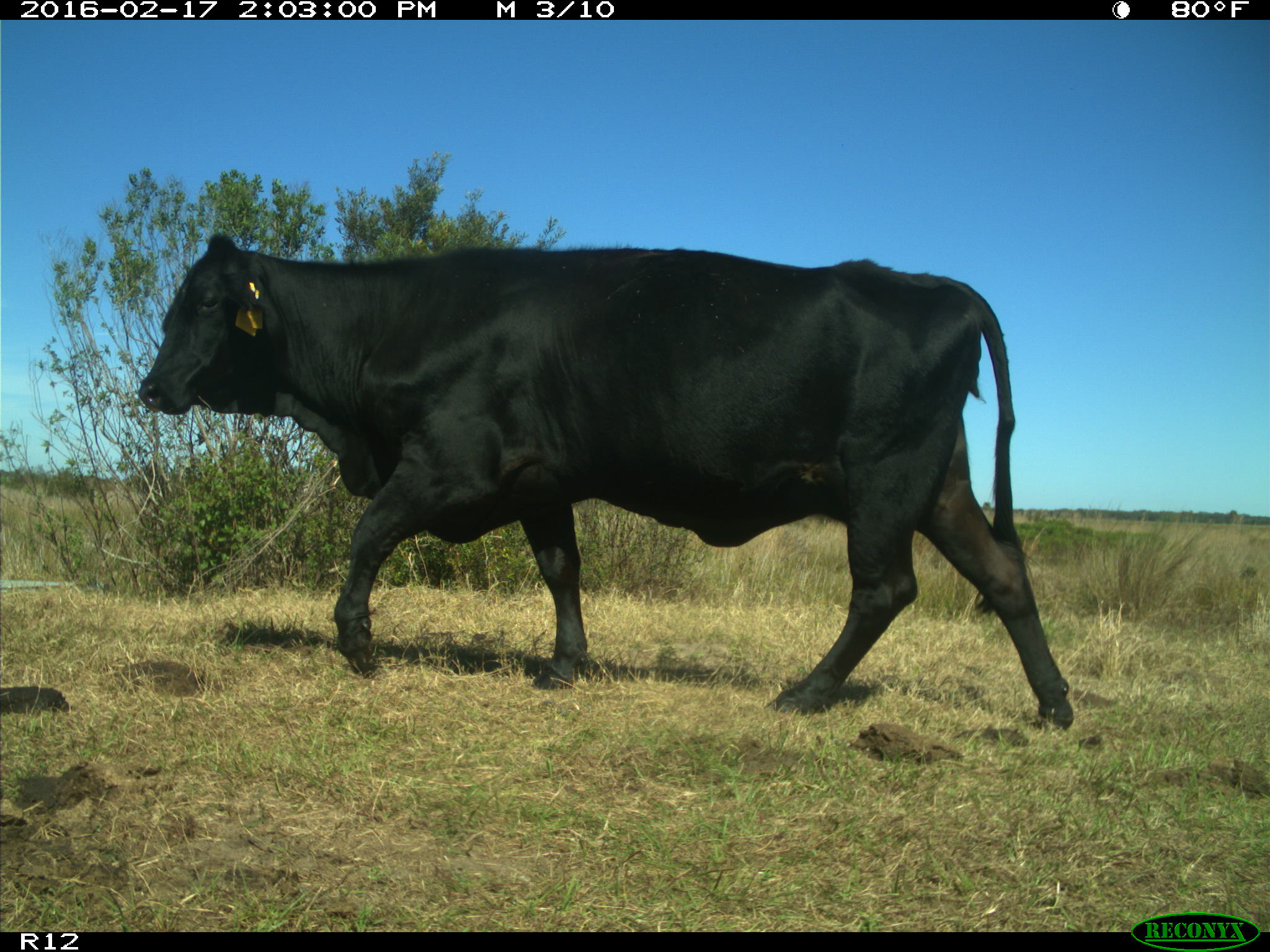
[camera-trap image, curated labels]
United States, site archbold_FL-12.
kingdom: Animalia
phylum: Chordata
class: Mammalia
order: Artiodactyla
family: Bovidae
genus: Bos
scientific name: Bos taurus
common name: domestic cow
Bos taurus (domestic cow).